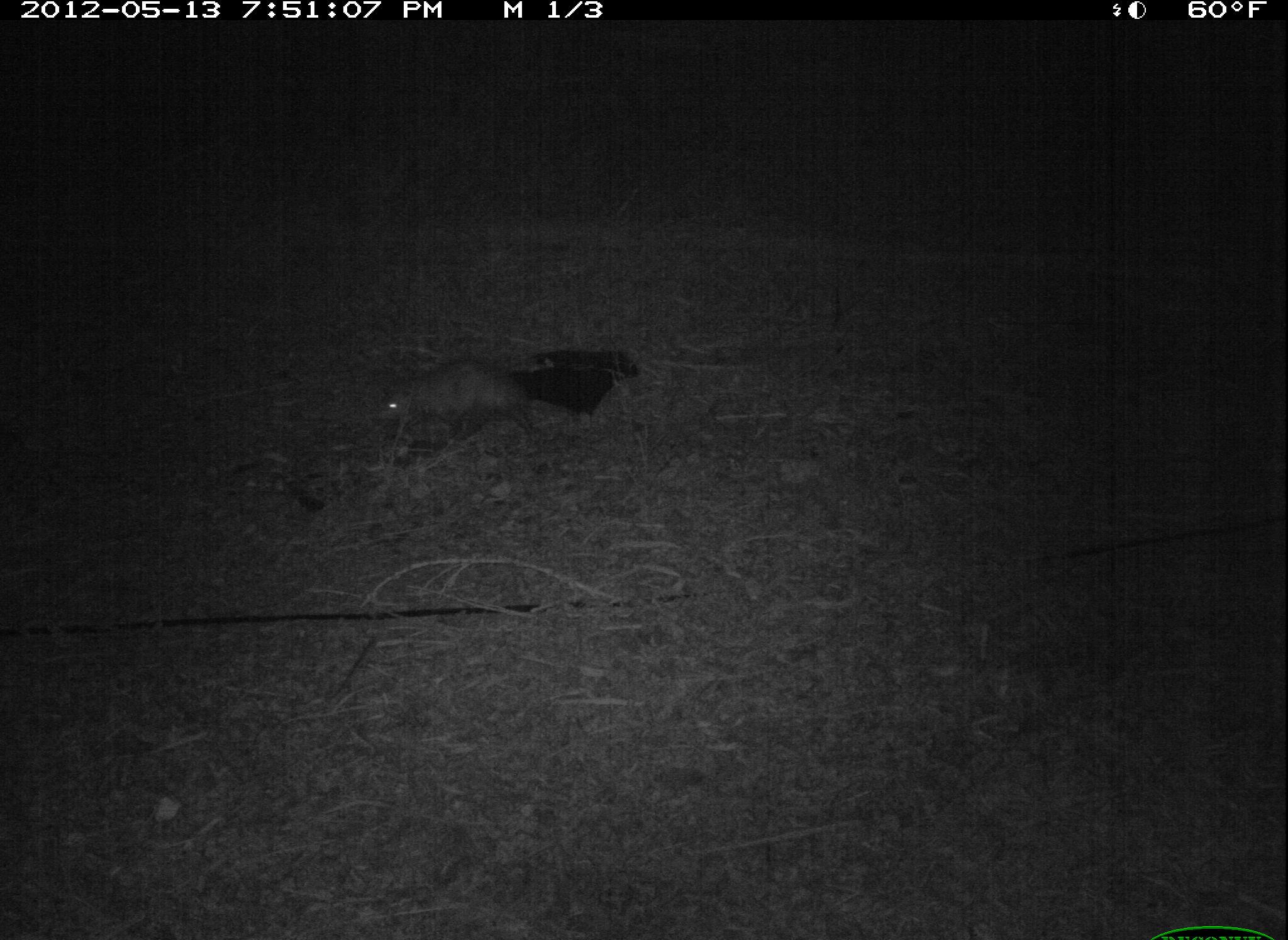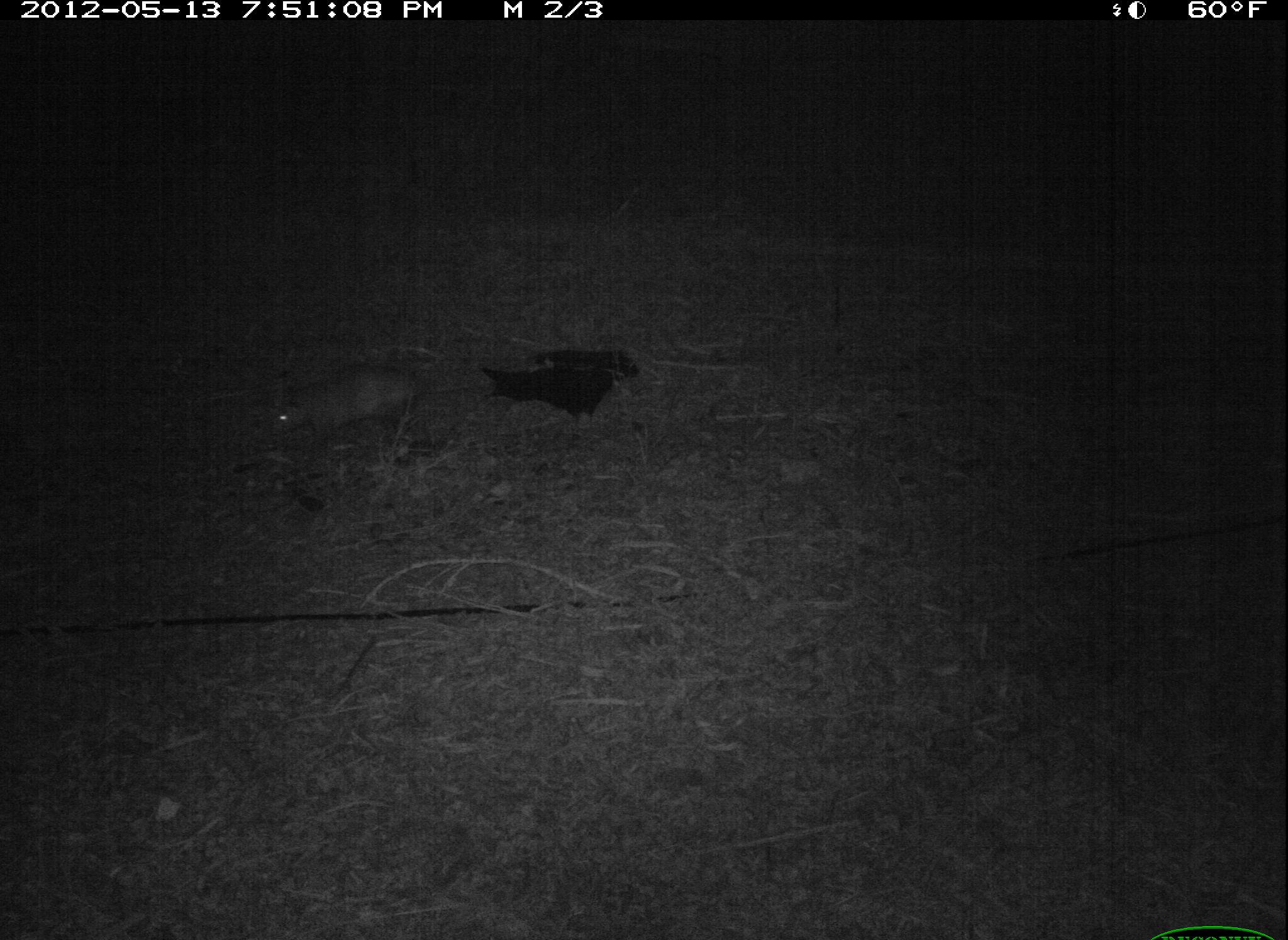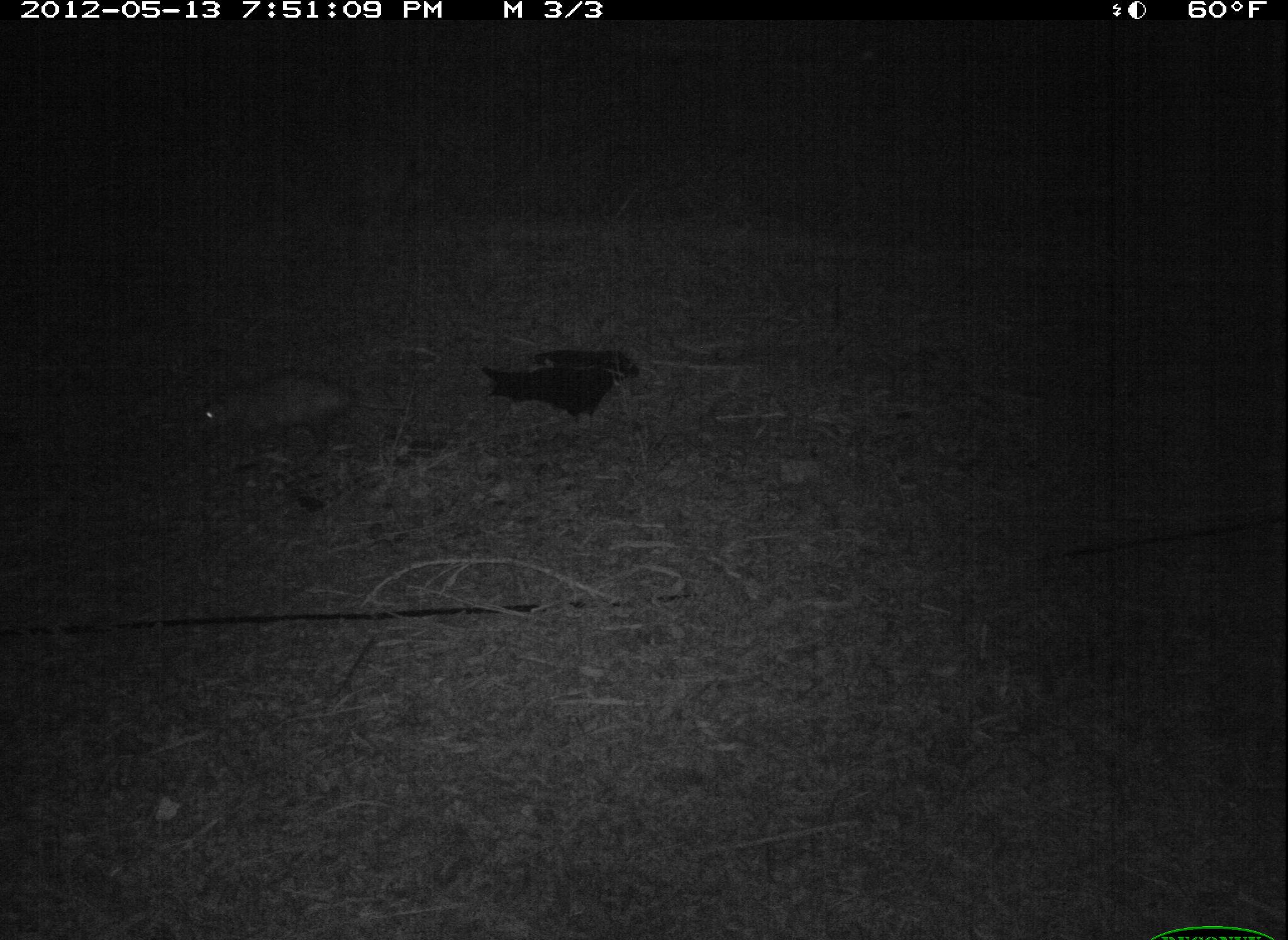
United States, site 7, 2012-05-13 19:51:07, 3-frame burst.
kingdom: Animalia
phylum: Chordata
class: Mammalia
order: Didelphimorphia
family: Didelphidae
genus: Didelphis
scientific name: Didelphis virginiana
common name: virginia opossum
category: opossum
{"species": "opossum (virginia opossum) (Didelphis virginiana)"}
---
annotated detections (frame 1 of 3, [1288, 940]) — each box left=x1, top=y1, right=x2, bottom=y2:
opossum: left=335, top=332, right=581, bottom=475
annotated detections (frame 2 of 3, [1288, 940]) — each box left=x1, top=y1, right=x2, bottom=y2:
opossum: left=256, top=330, right=454, bottom=465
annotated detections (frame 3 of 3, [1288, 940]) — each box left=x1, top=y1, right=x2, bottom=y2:
opossum: left=187, top=362, right=422, bottom=465